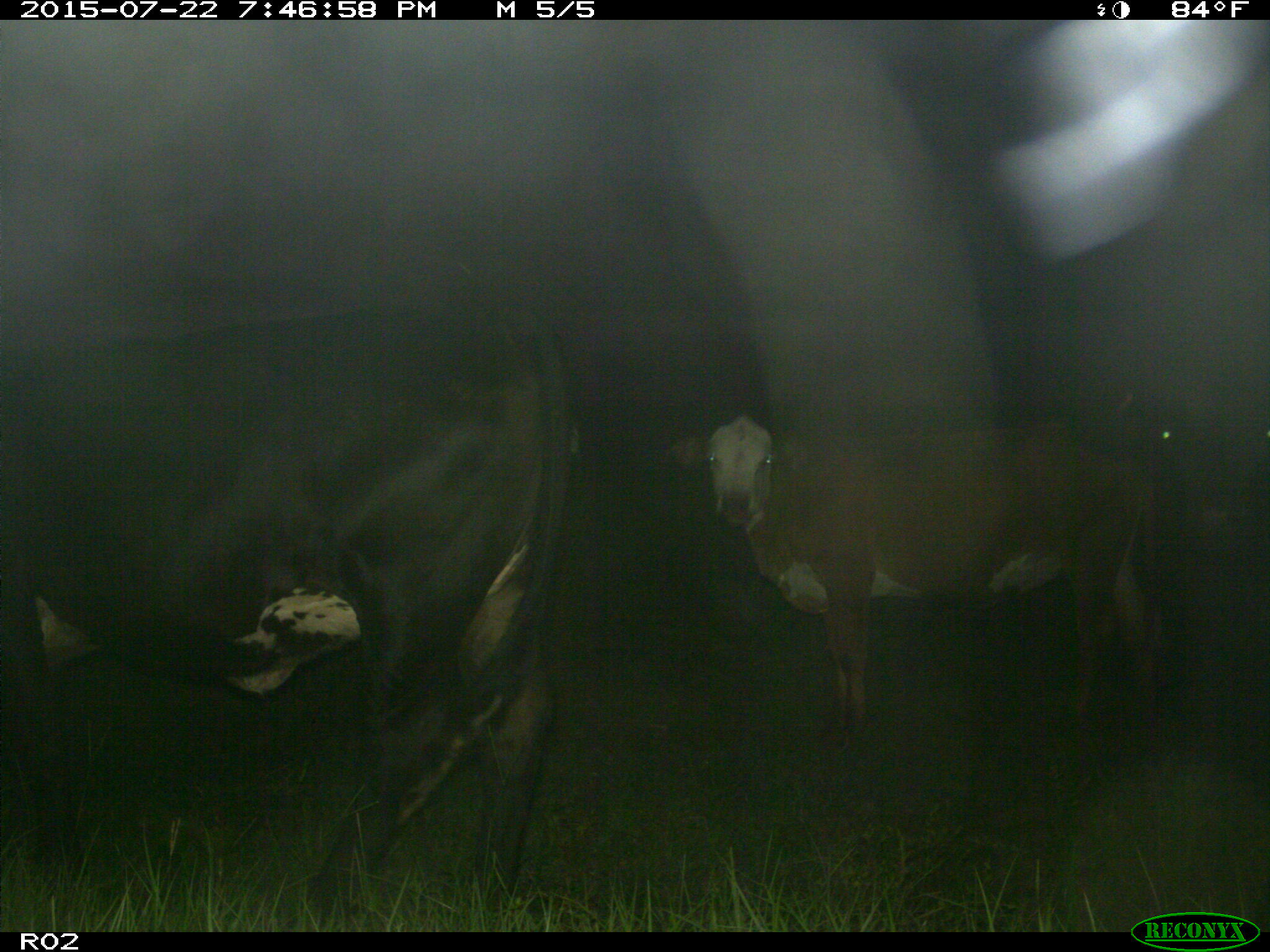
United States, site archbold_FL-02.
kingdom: Animalia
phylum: Chordata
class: Mammalia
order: Artiodactyla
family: Bovidae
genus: Bos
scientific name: Bos taurus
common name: domestic cow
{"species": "Bos taurus (domestic cow)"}